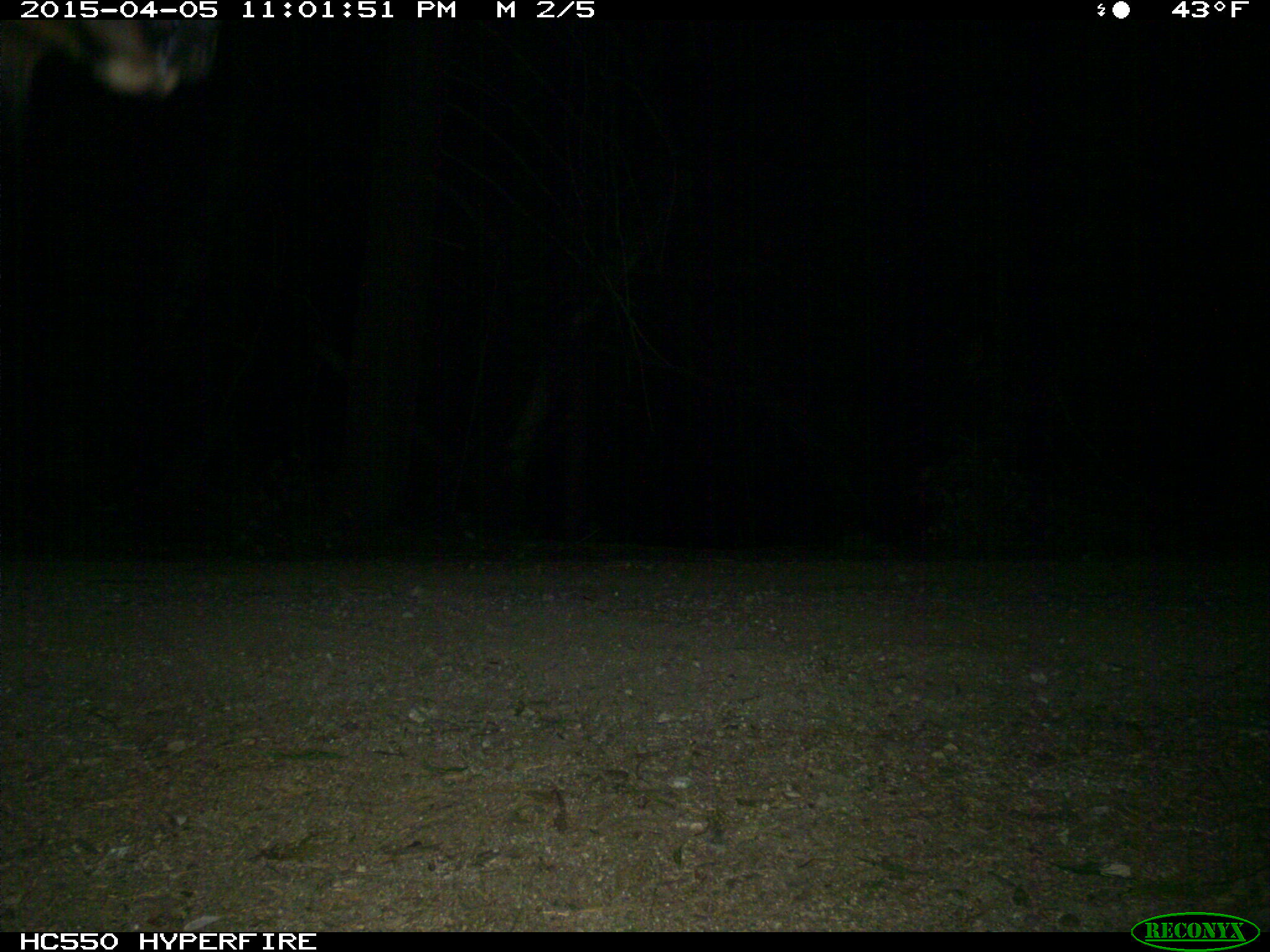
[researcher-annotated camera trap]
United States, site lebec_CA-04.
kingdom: Animalia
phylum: Chordata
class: Mammalia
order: Artiodactyla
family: Cervidae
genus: Cervus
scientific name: Cervus canadensis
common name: elk